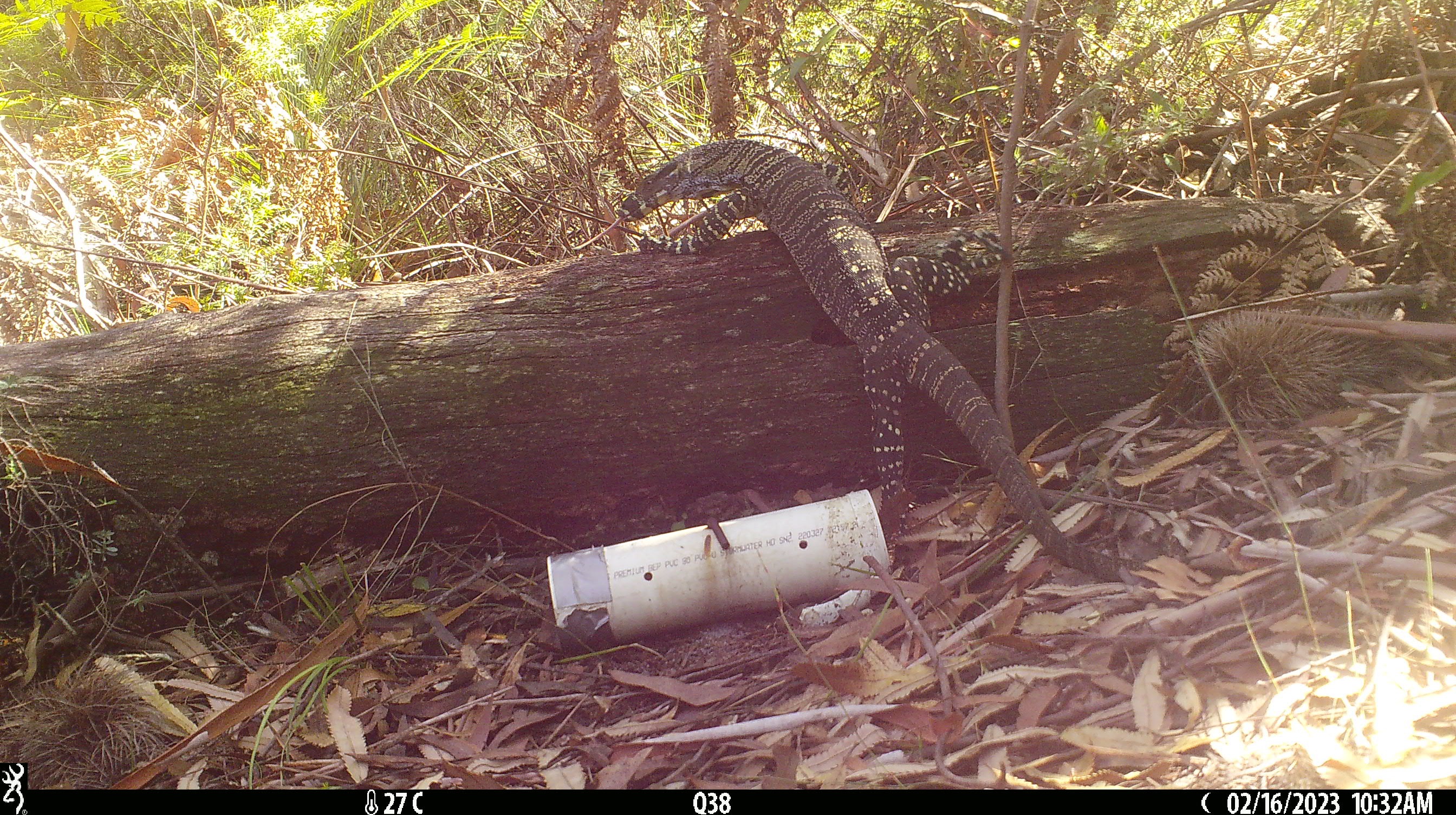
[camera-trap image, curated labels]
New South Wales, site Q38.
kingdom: Animalia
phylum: Chordata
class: Reptilia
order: Squamata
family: Varanidae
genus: Varanus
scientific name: Varanus varius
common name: lace monitor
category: goanna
Goanna (lace monitor) (Varanus varius).